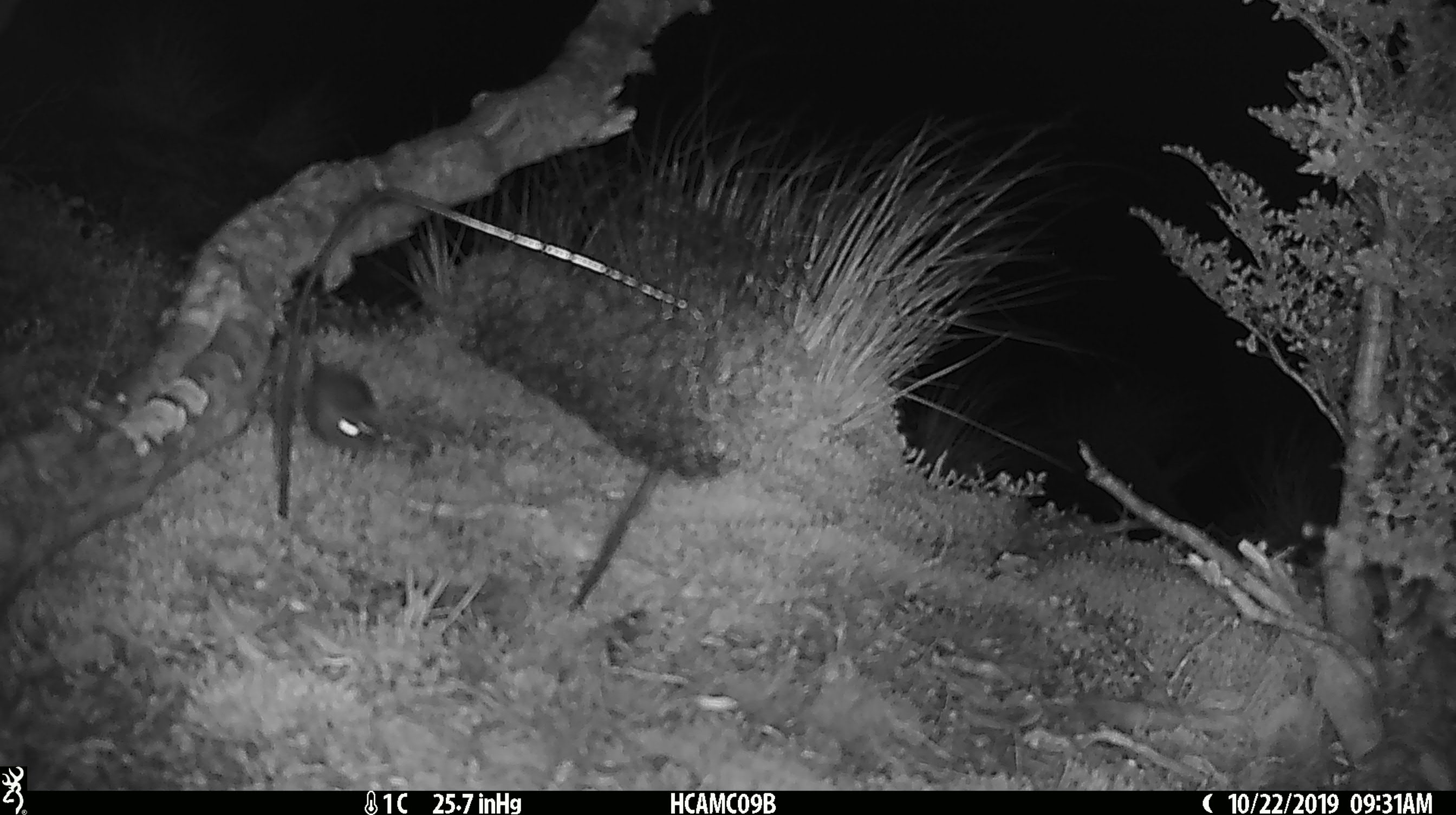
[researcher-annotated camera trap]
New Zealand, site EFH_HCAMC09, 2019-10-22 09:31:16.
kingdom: Animalia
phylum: Chordata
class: Mammalia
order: Rodentia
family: Muridae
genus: Mus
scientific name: Mus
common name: mouse